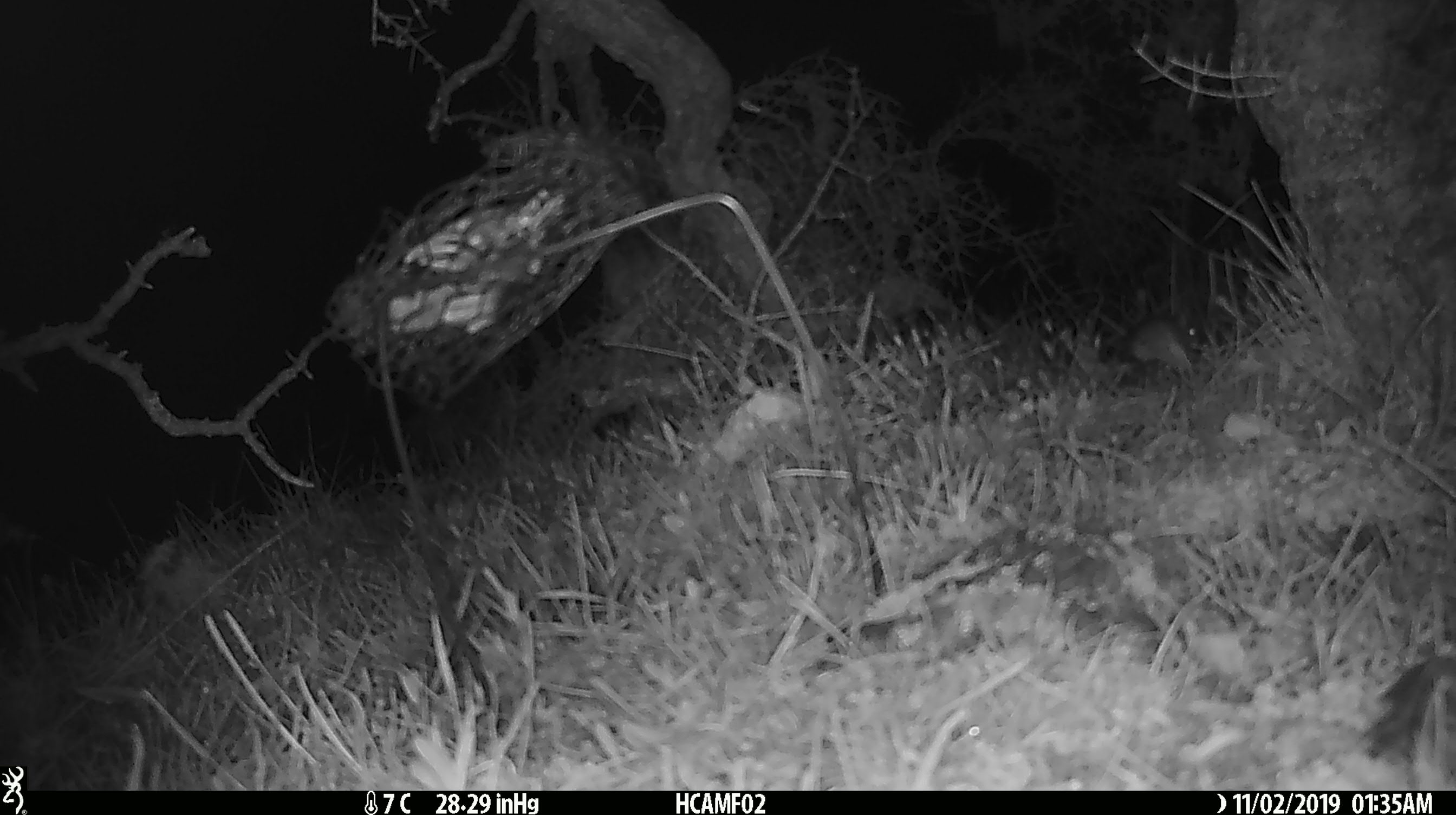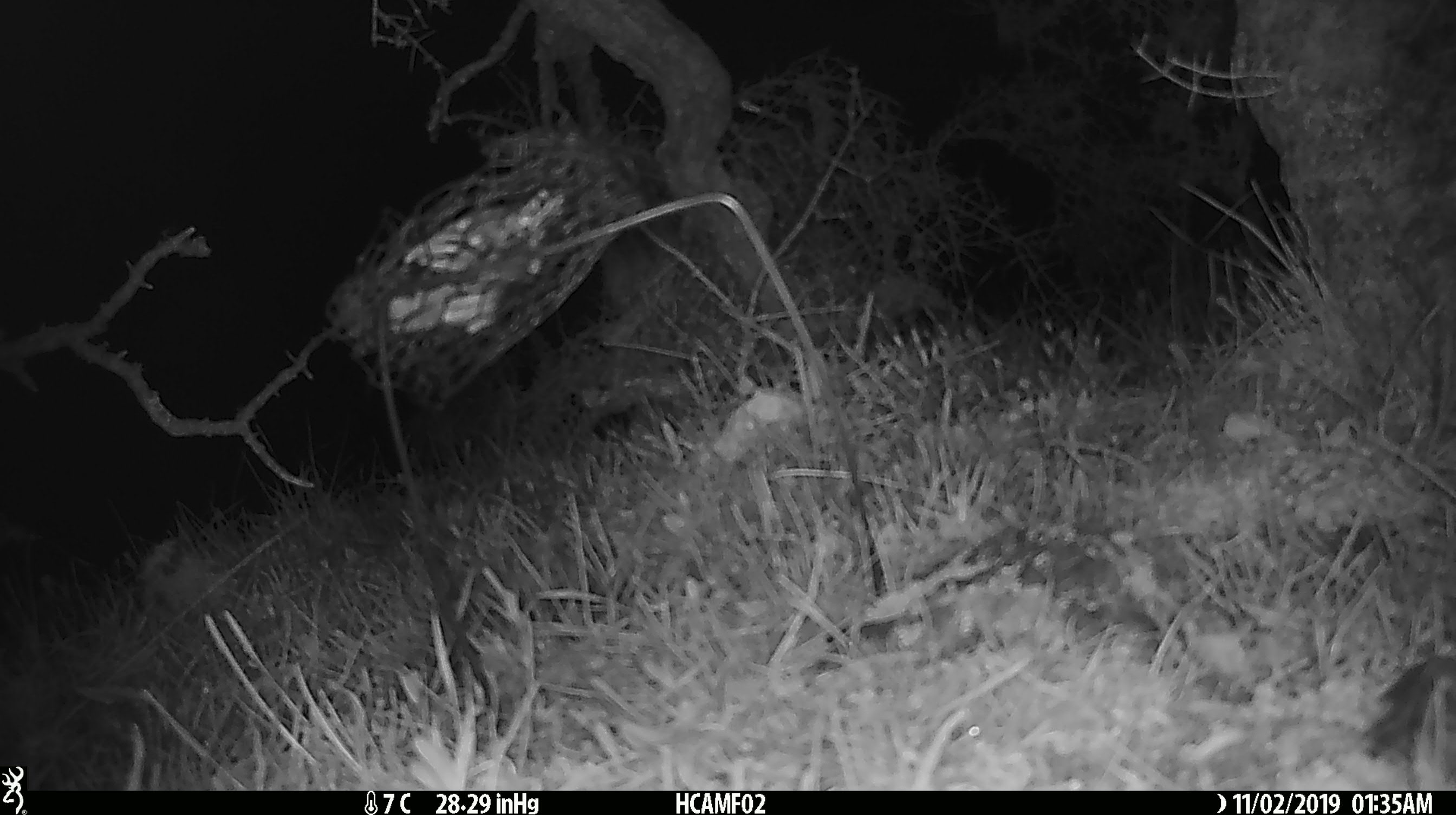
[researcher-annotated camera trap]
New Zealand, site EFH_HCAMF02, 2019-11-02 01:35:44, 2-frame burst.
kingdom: Animalia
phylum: Chordata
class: Mammalia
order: Rodentia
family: Muridae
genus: Mus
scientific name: Mus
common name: mouse